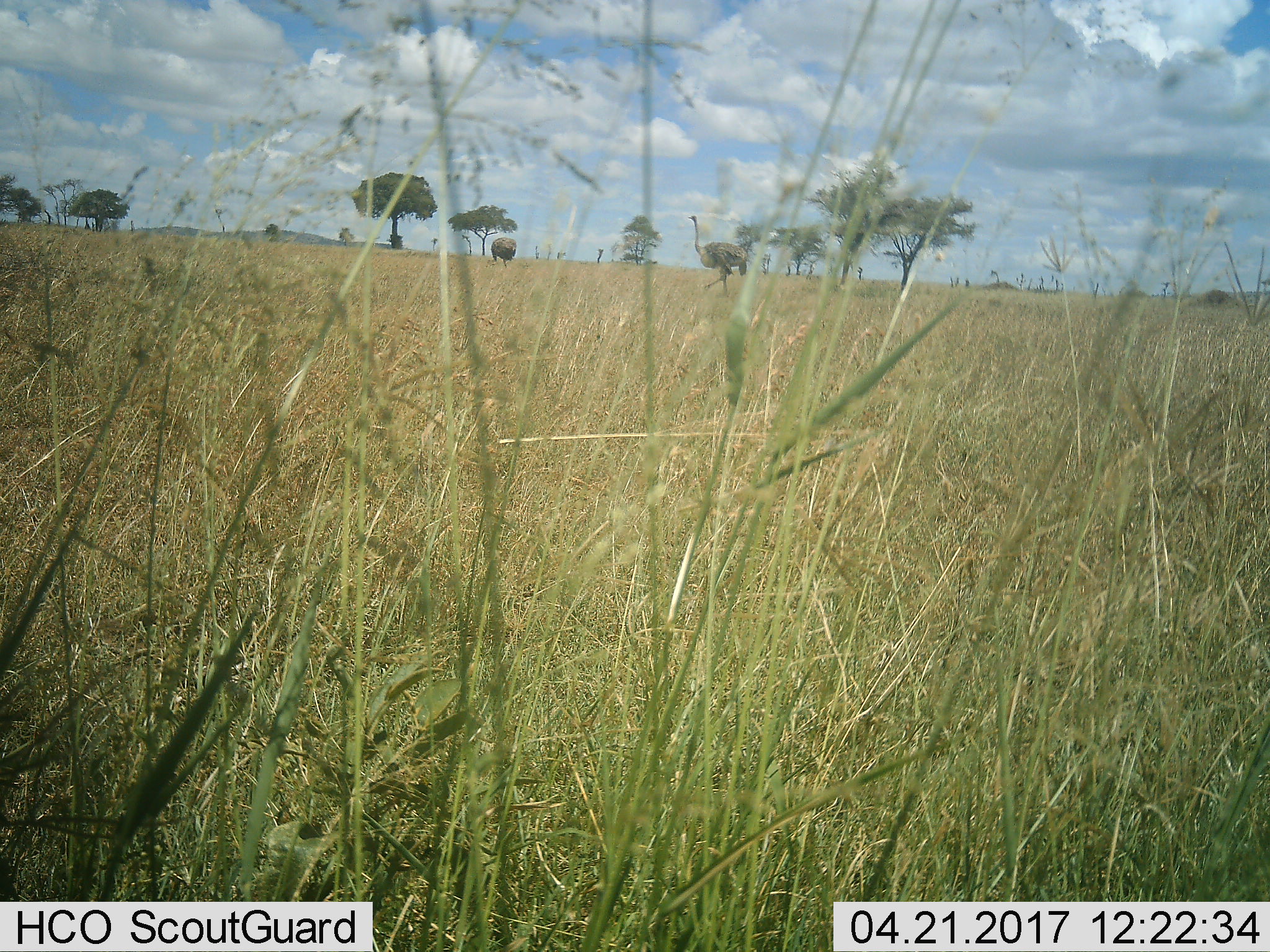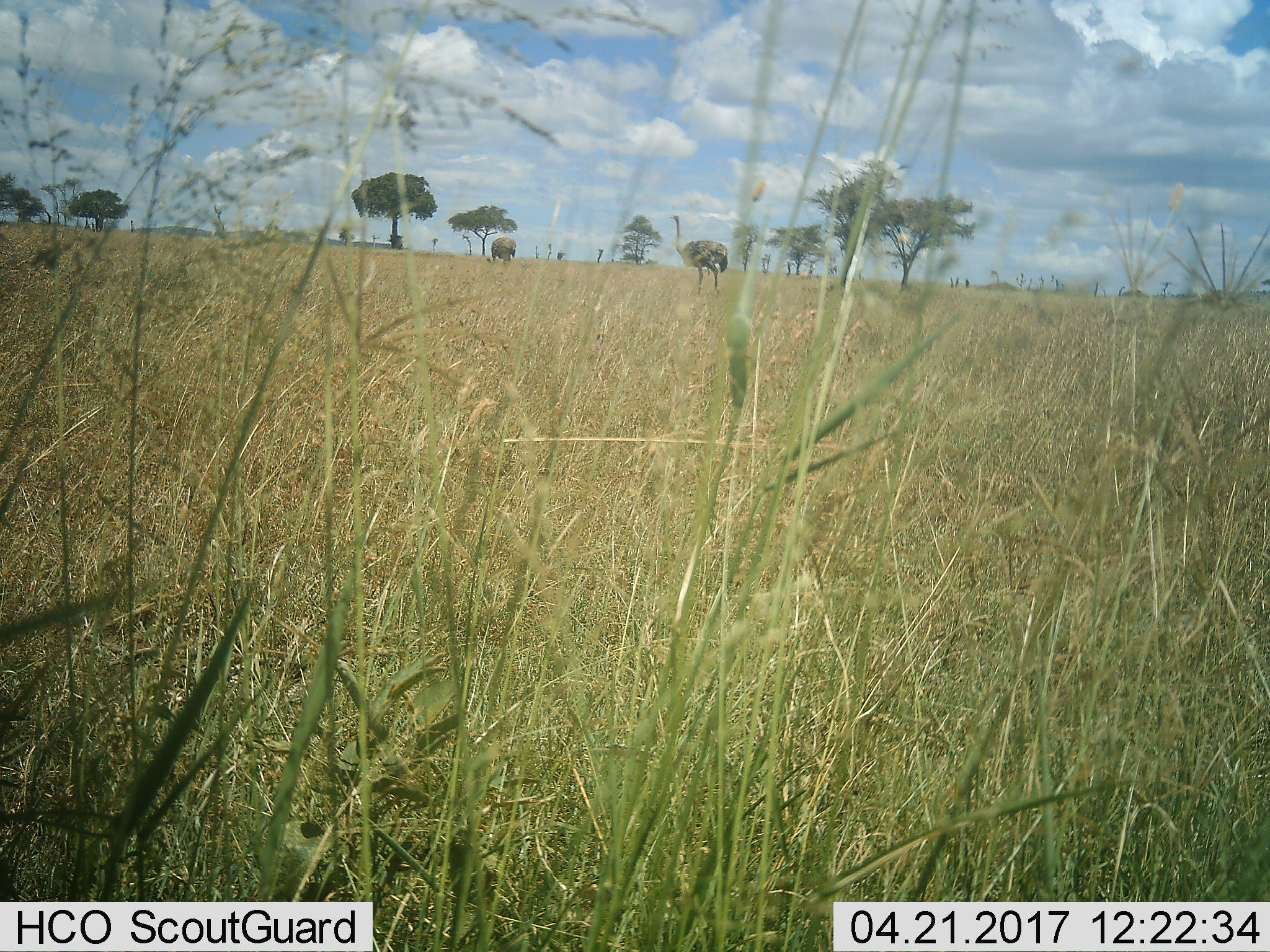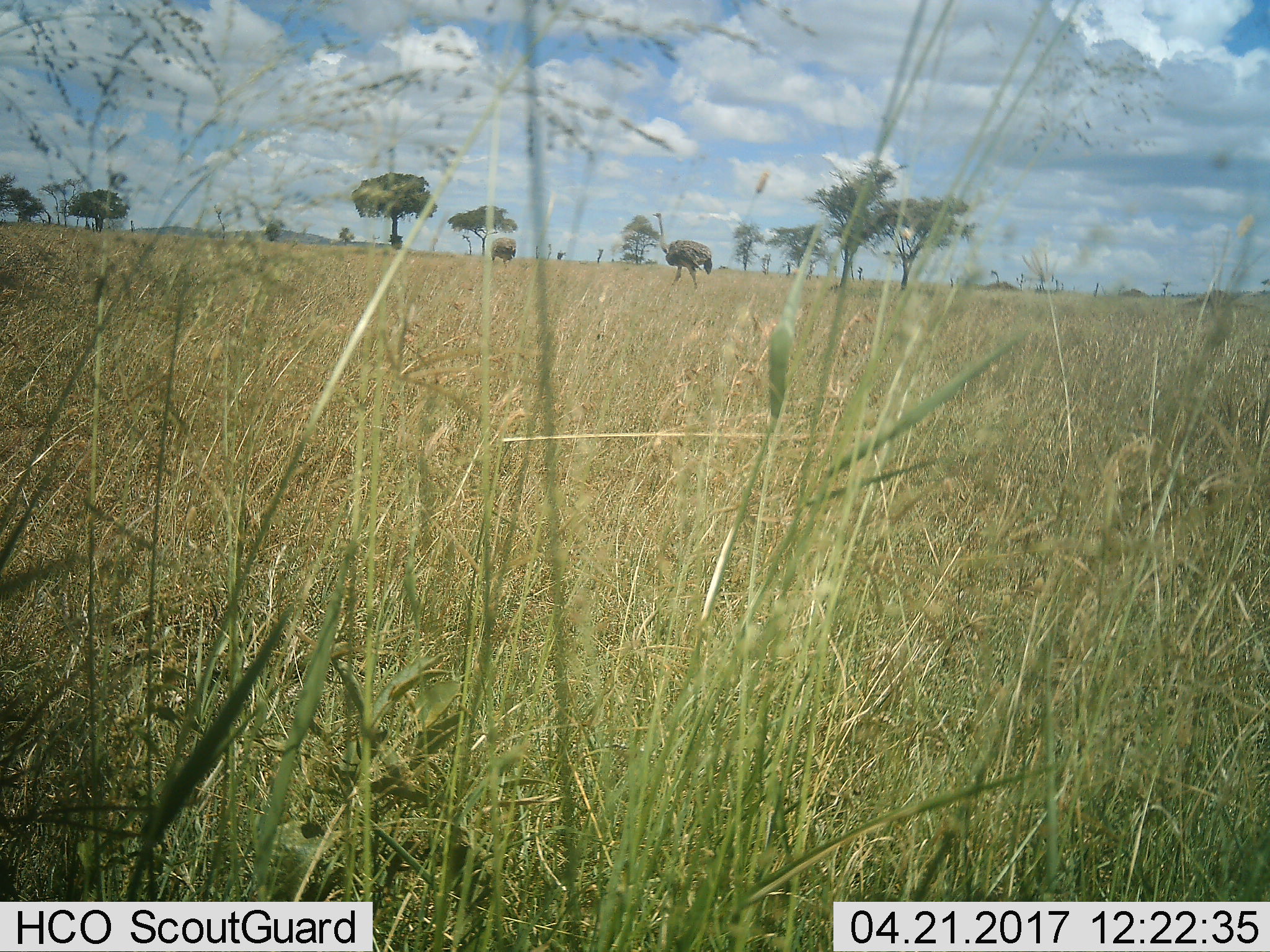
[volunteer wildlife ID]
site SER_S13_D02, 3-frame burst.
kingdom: Animalia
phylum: Chordata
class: Aves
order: Struthioniformes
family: Struthionidae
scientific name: Struthionidae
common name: ostrich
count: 2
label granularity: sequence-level